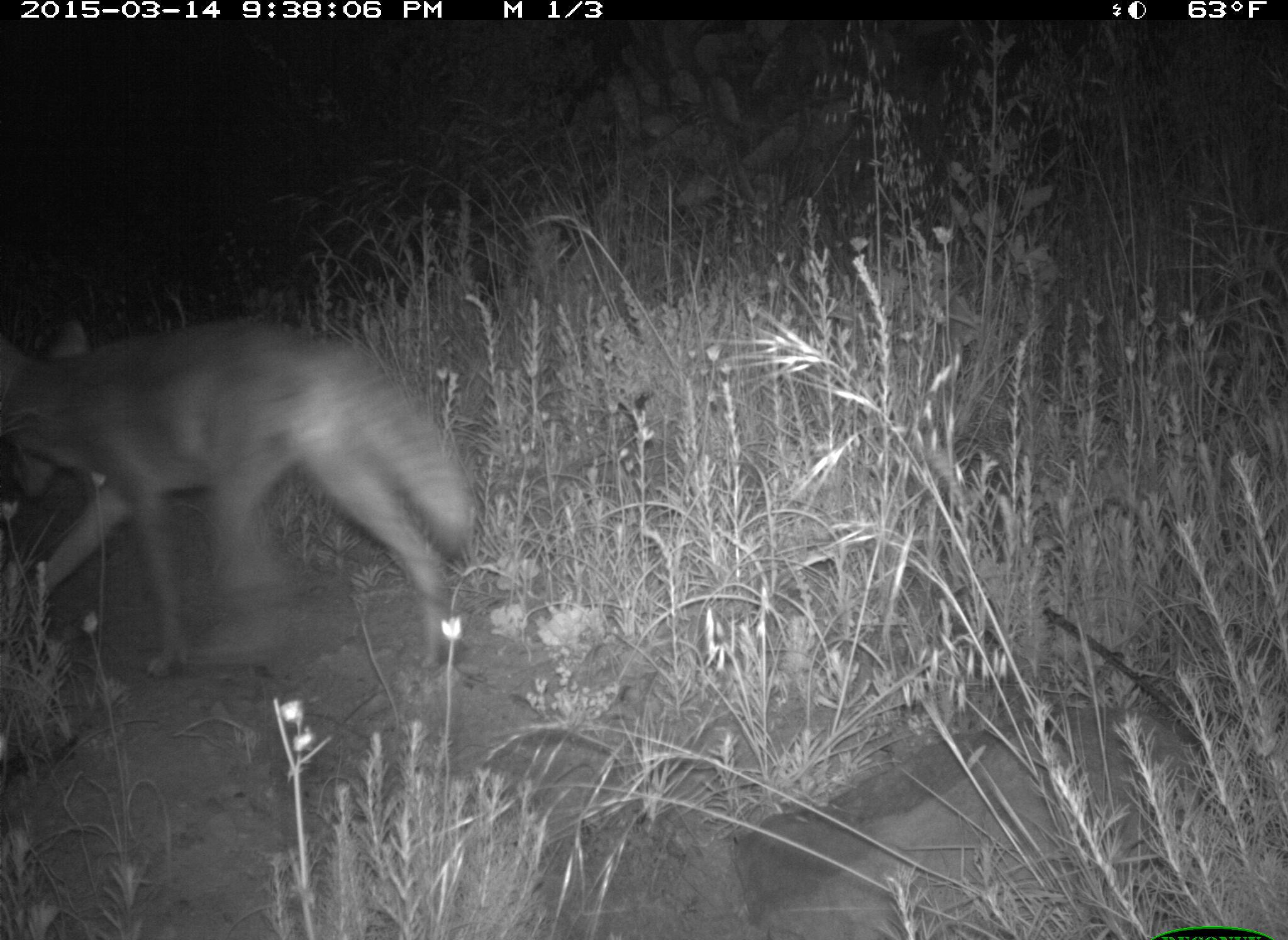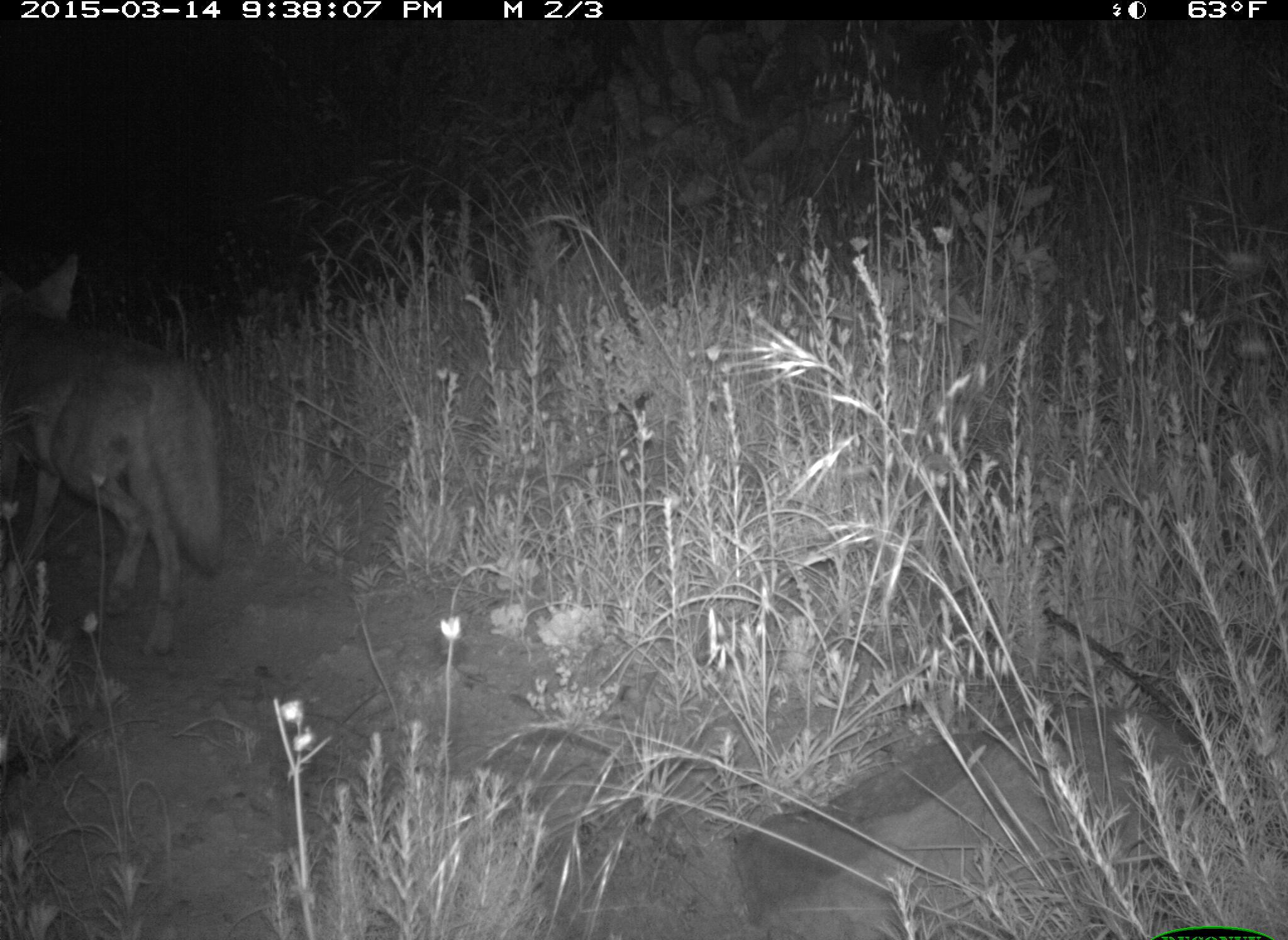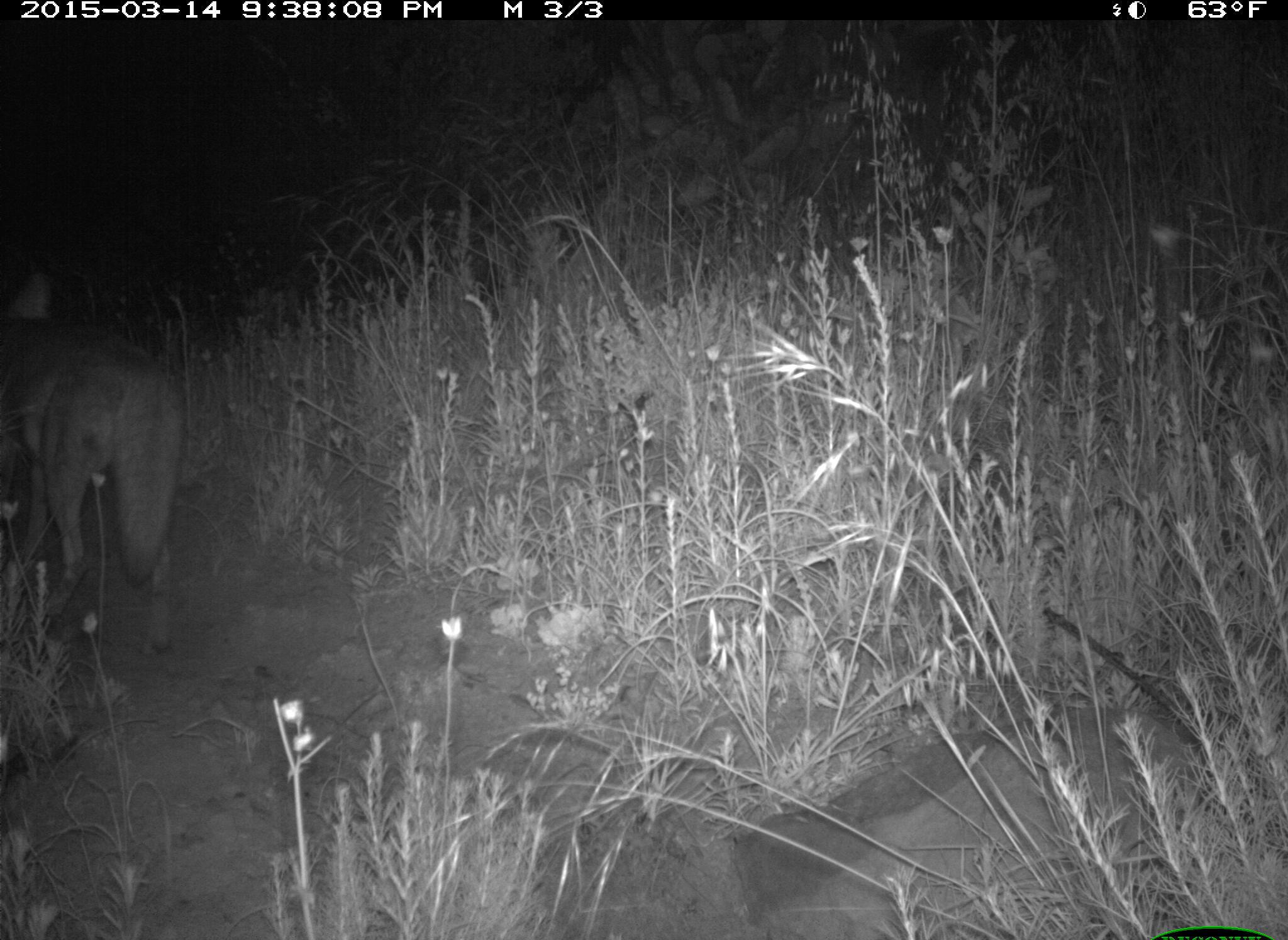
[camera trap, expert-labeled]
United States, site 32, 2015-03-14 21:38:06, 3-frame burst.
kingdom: Animalia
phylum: Chordata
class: Mammalia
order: Carnivora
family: Canidae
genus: Canis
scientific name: Canis latrans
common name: coyote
Coyote (Canis latrans).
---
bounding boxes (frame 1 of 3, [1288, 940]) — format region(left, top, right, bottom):
coyote: region(0, 314, 481, 684)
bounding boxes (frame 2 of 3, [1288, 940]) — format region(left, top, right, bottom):
coyote: region(0, 246, 233, 662)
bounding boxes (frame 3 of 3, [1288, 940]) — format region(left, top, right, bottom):
coyote: region(0, 266, 191, 655)